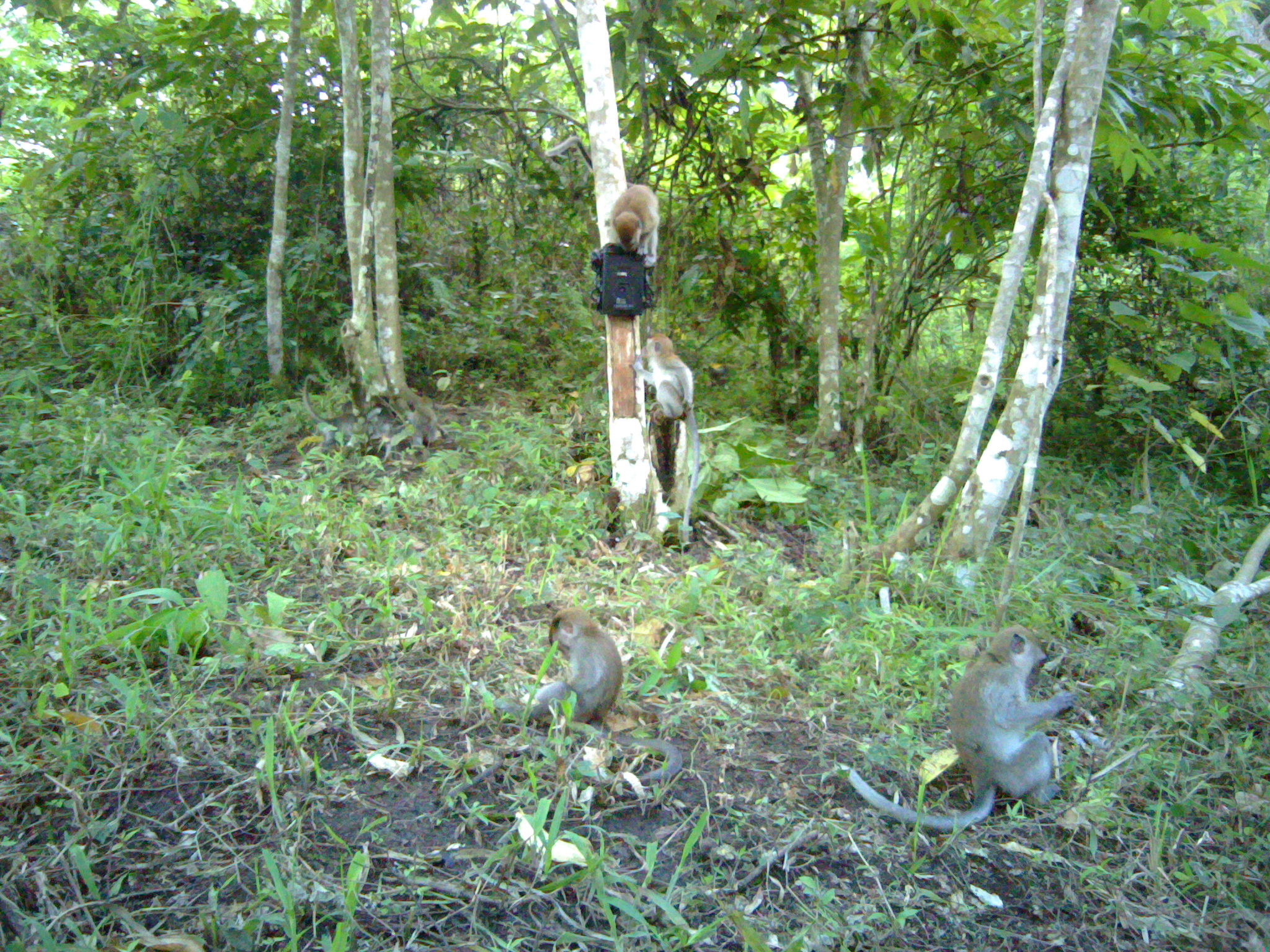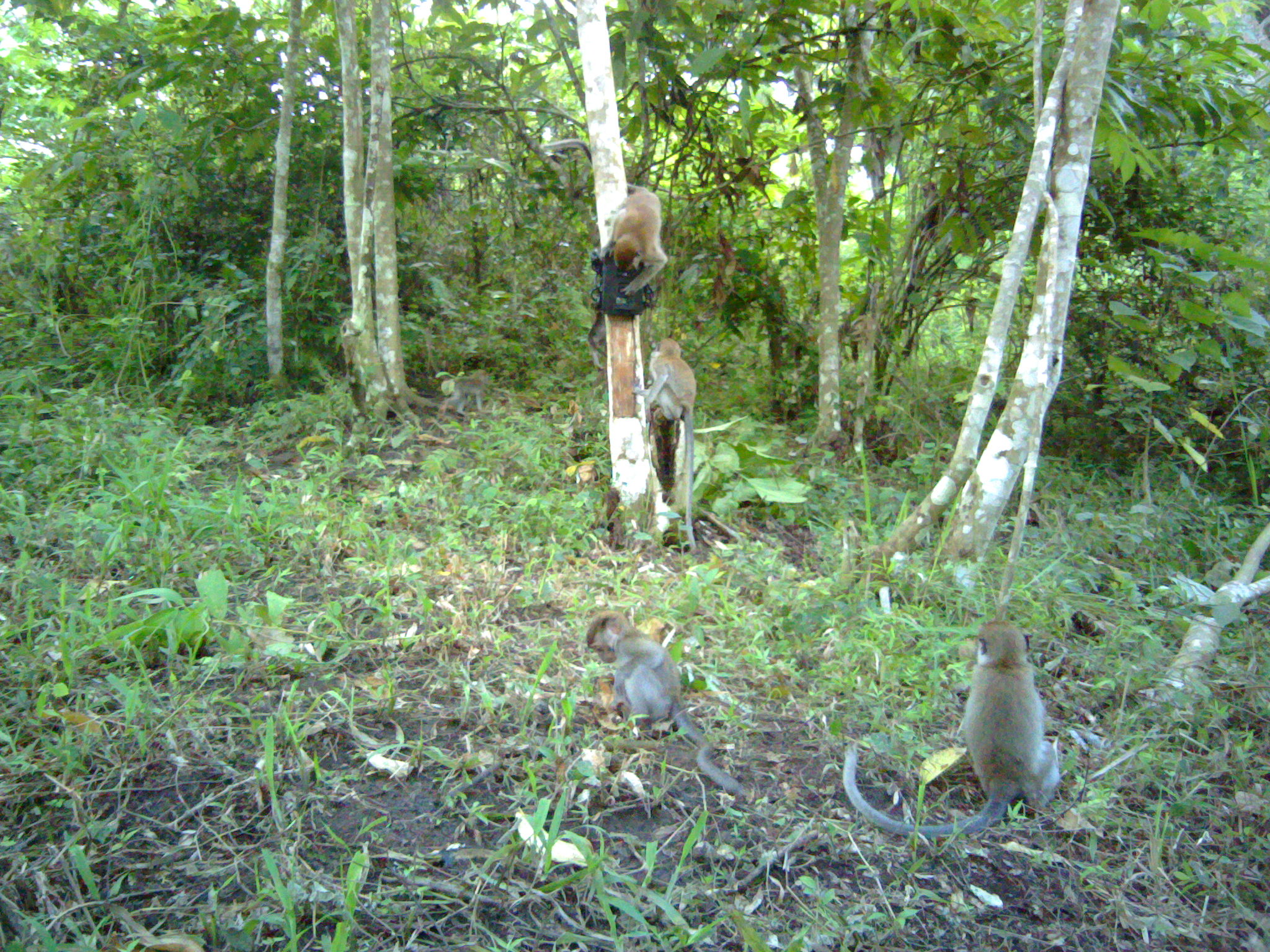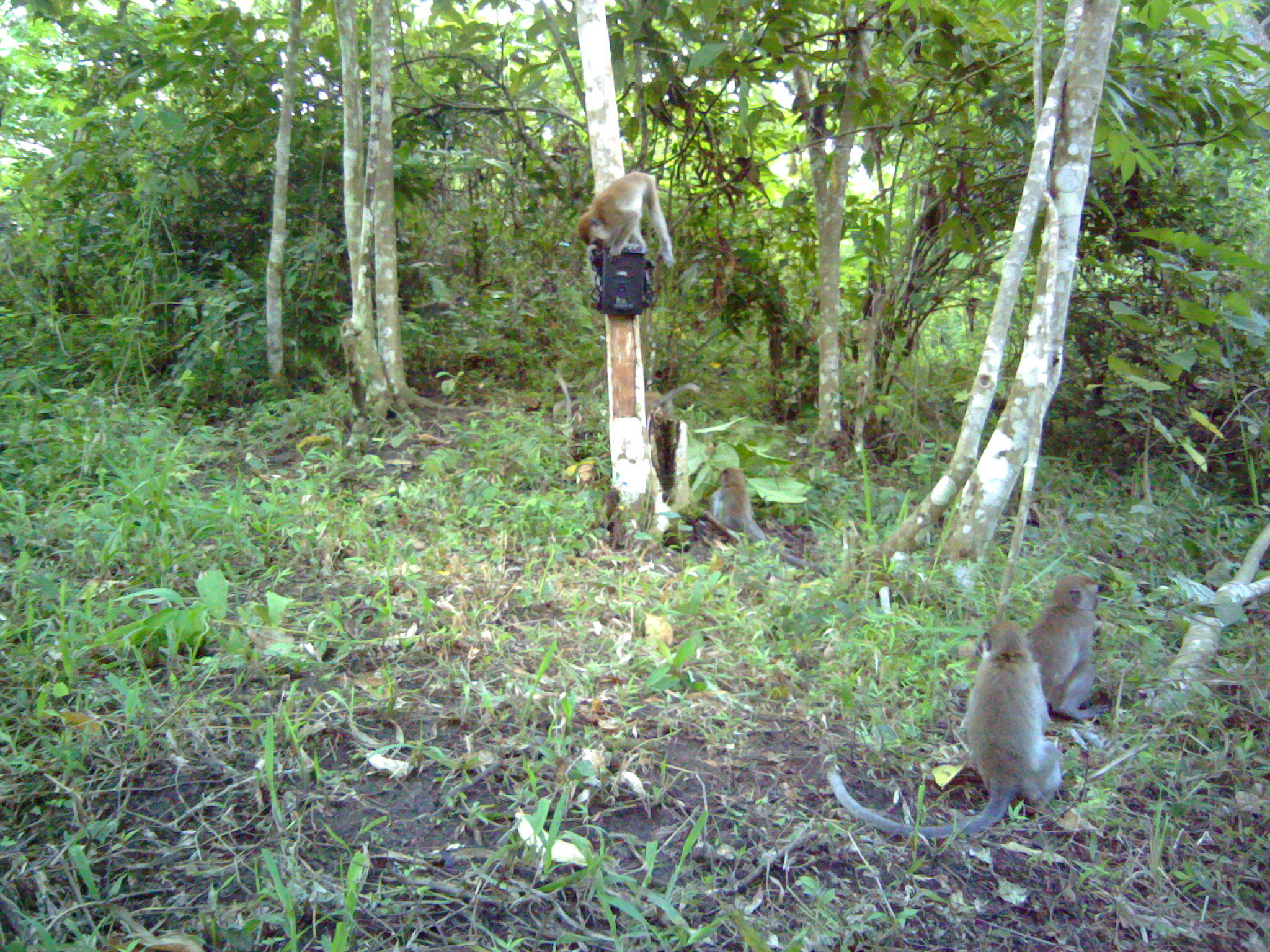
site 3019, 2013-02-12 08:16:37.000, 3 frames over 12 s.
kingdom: Animalia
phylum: Chordata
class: Mammalia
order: Primates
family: Cercopithecidae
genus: Macaca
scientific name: Macaca fascicularis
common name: crab-eating macaque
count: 6